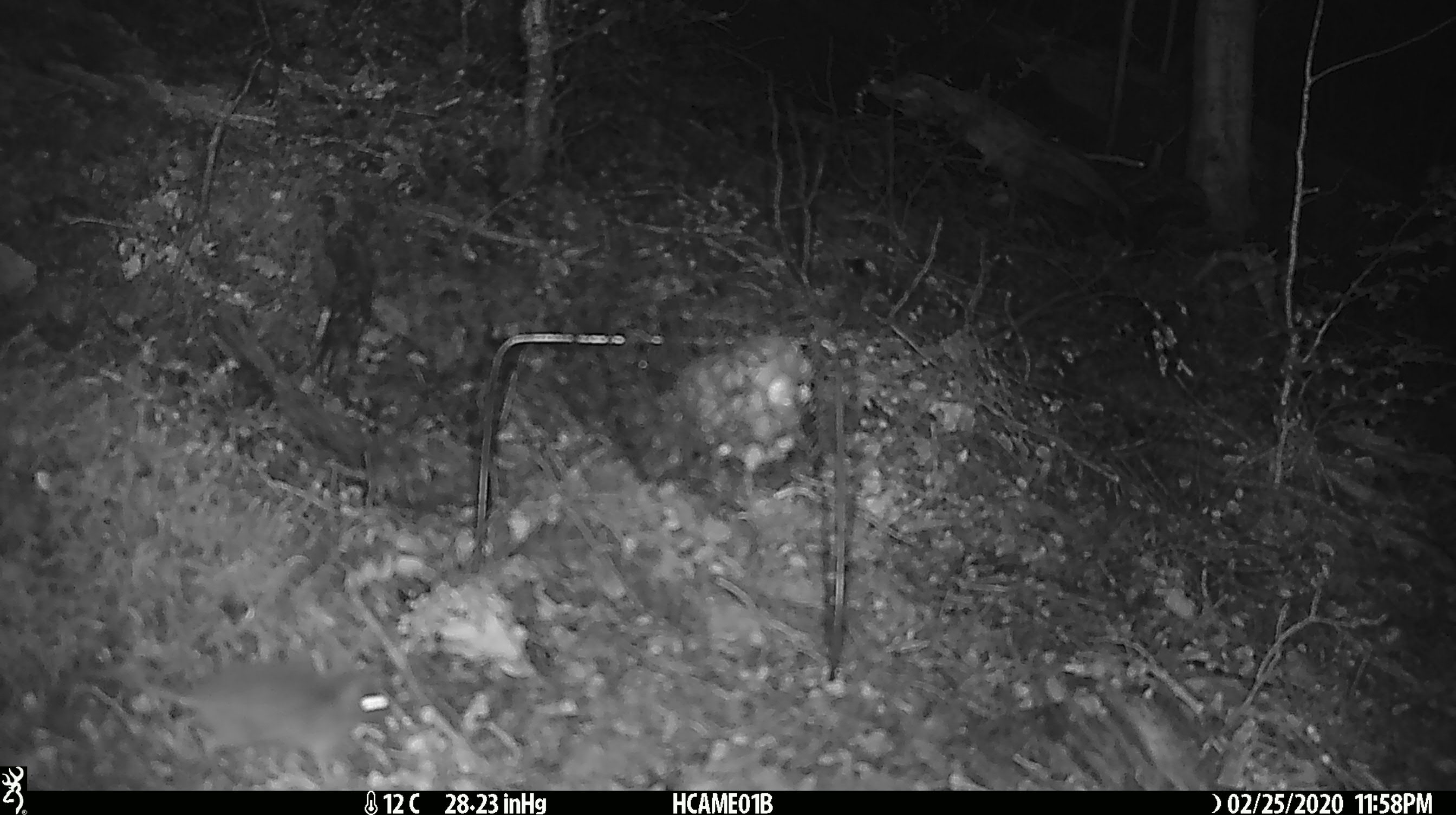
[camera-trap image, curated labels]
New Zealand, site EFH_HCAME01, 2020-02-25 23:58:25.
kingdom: Animalia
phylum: Chordata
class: Mammalia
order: Rodentia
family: Muridae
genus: Mus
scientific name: Mus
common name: mouse